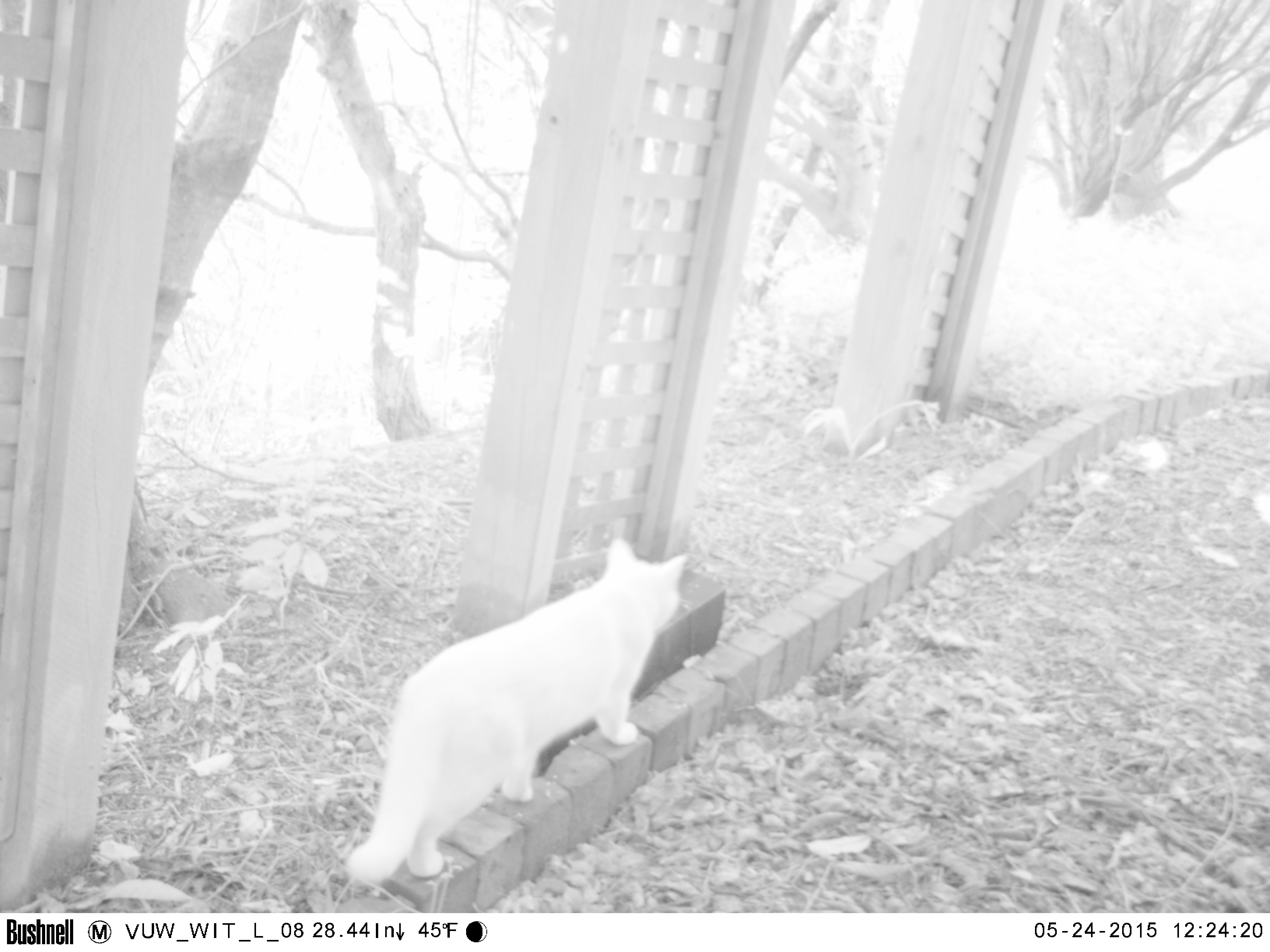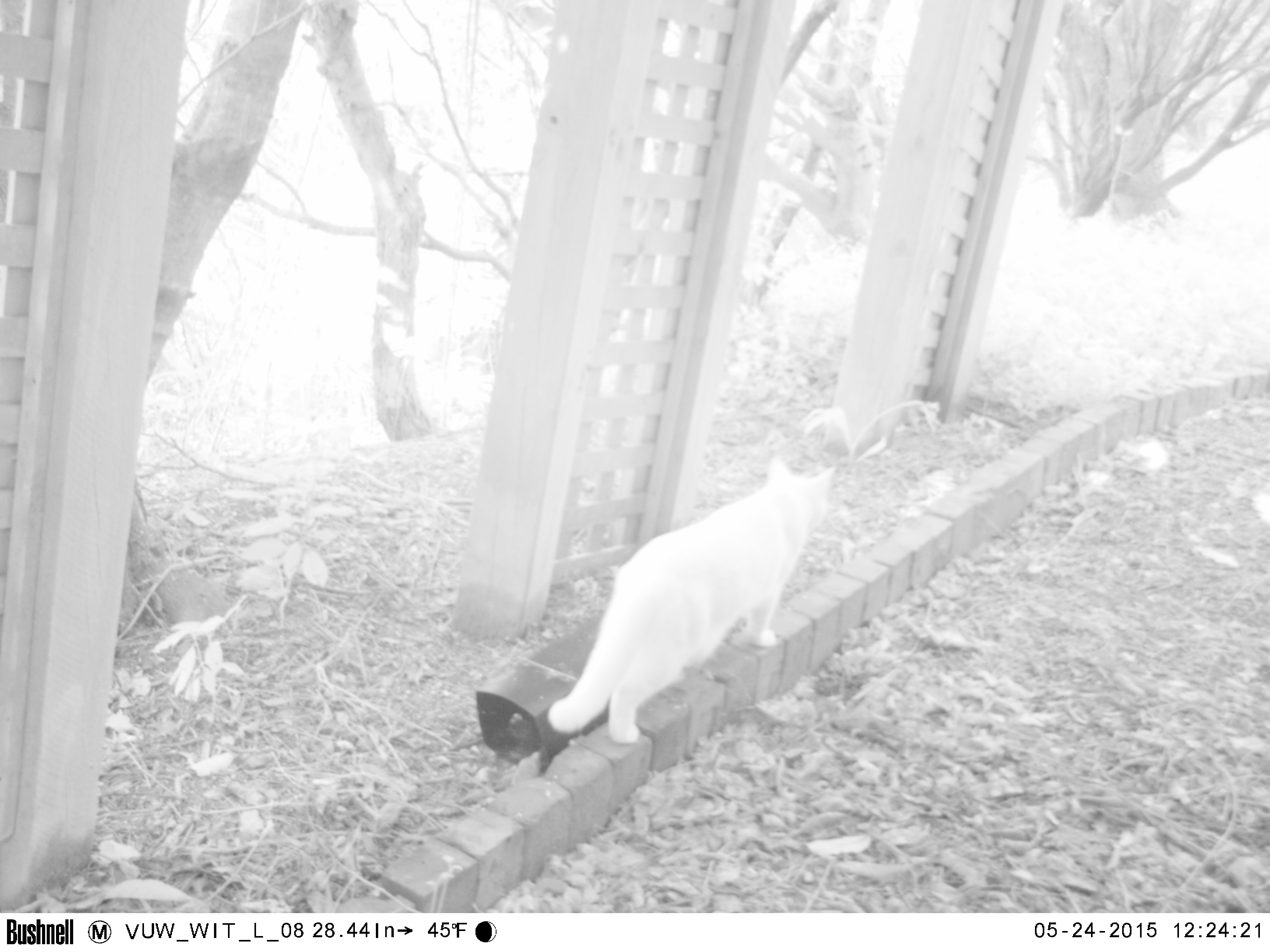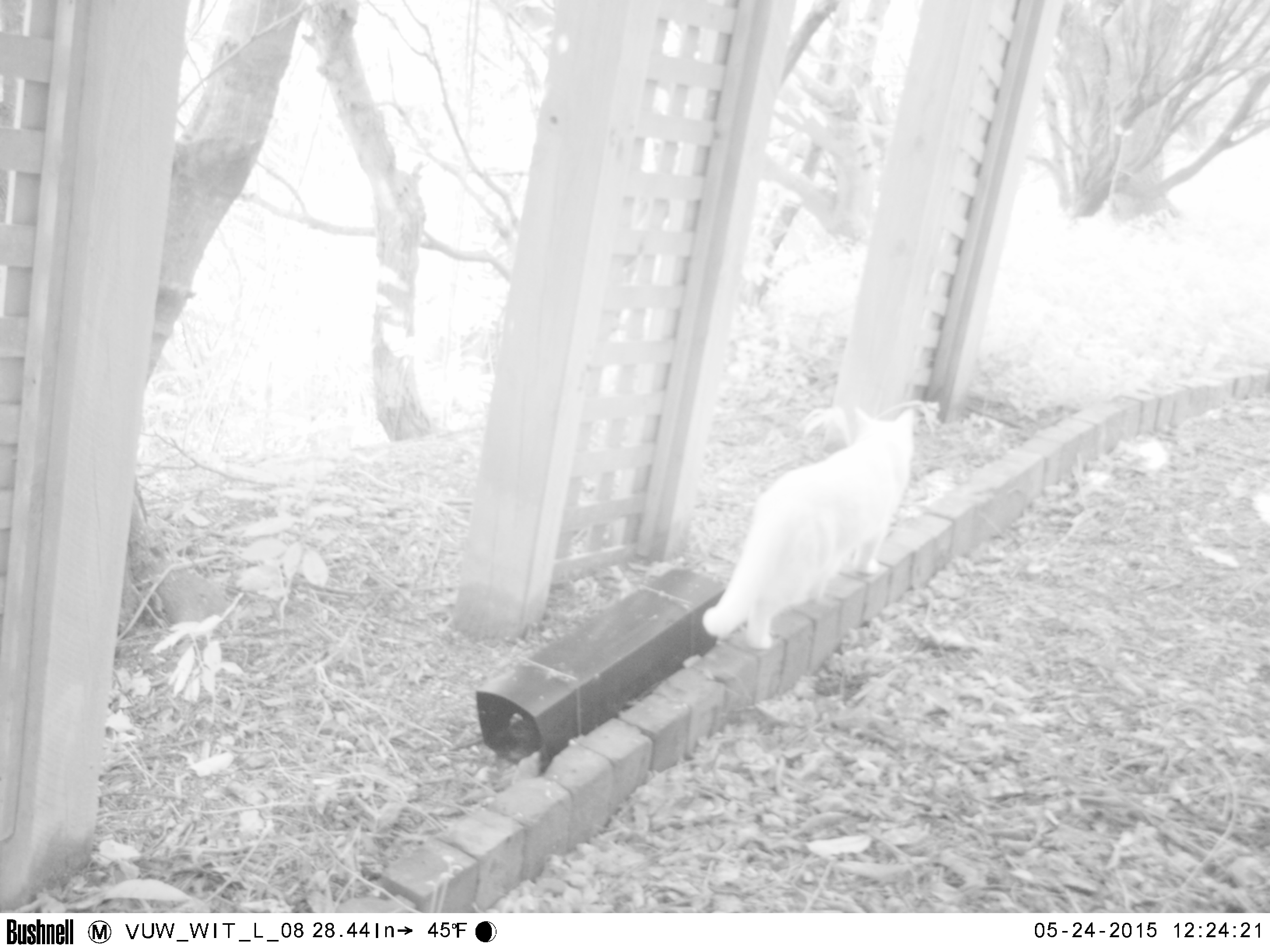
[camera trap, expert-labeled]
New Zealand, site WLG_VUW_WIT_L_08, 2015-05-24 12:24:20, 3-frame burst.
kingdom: Animalia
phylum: Chordata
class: Mammalia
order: Carnivora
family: Felidae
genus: Felis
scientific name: Felis catus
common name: domestic cat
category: cat